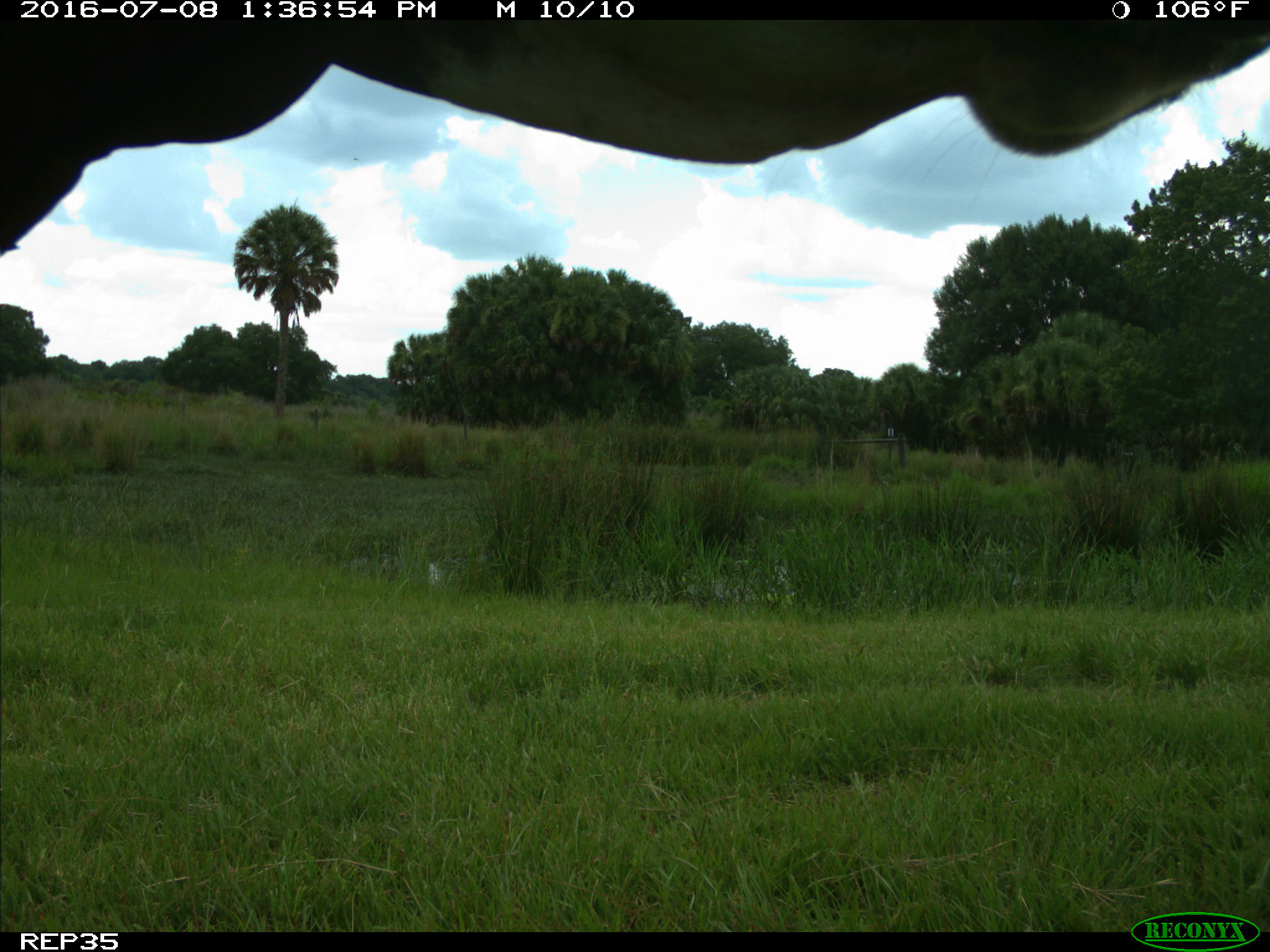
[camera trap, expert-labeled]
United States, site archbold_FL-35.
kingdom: Animalia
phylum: Chordata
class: Mammalia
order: Artiodactyla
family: Bovidae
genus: Bos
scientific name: Bos taurus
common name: domestic cow